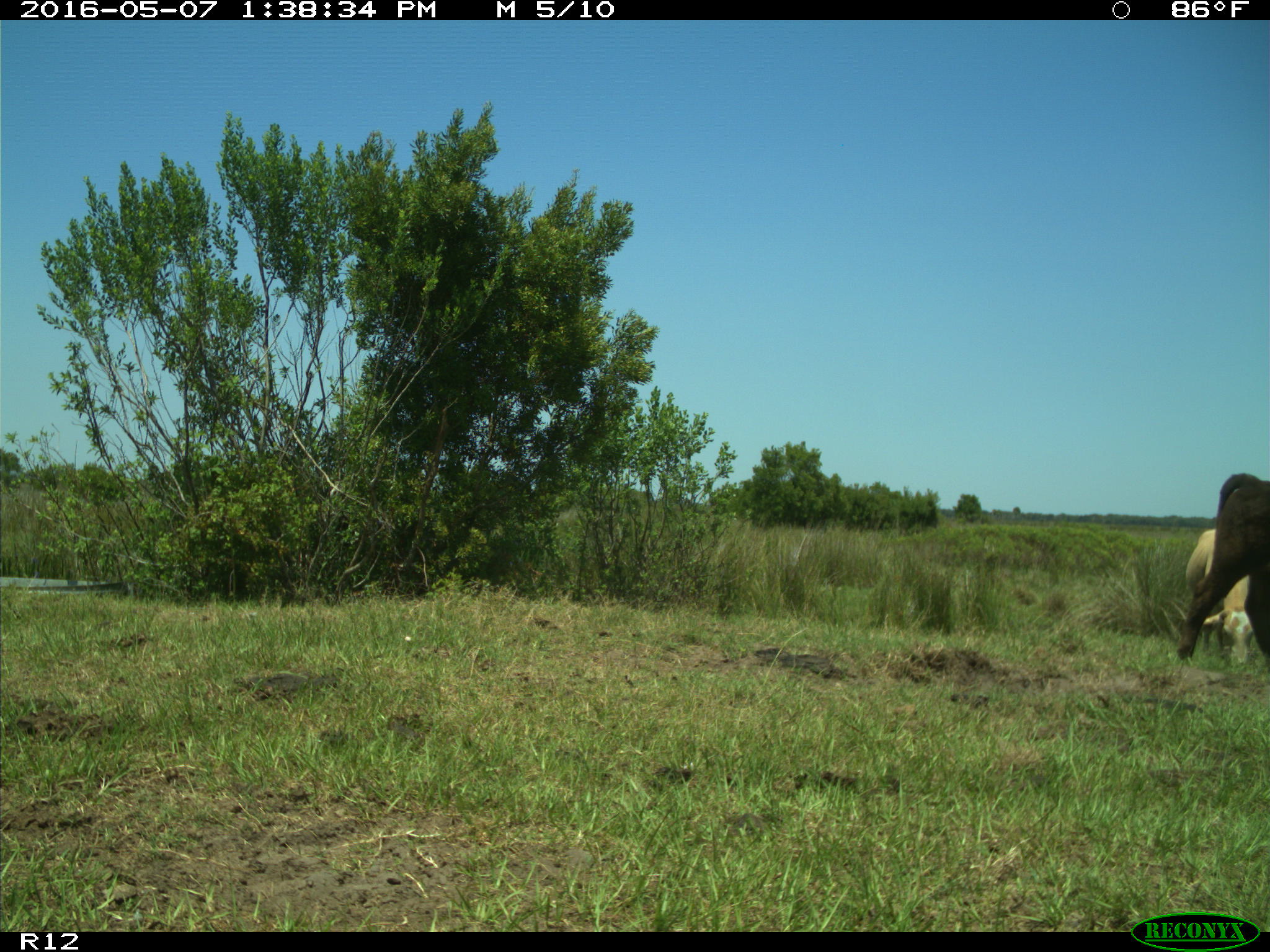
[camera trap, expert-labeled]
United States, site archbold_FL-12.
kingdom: Animalia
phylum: Chordata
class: Mammalia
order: Artiodactyla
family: Bovidae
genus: Bos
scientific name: Bos taurus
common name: domestic cow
Bos taurus (domestic cow).